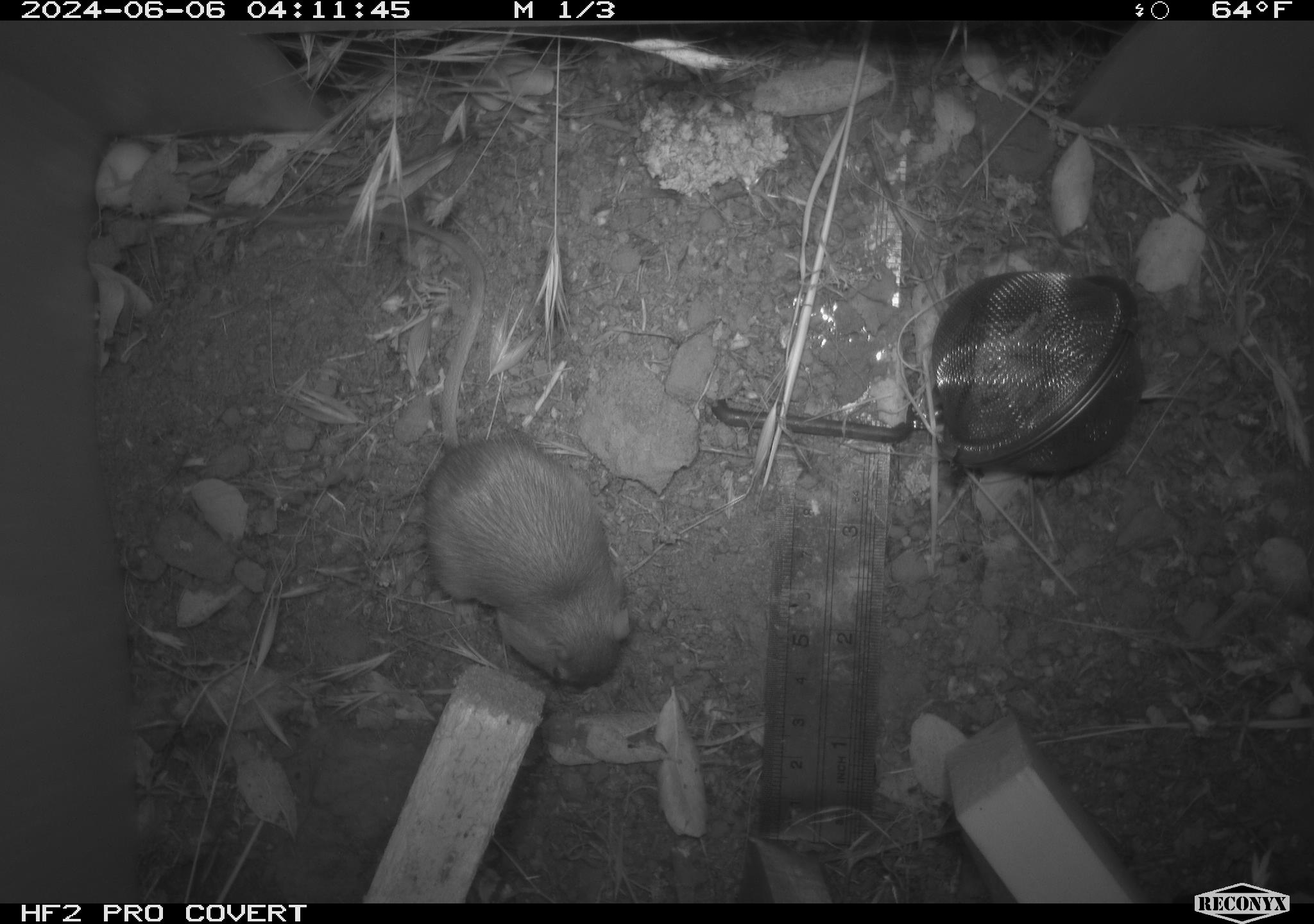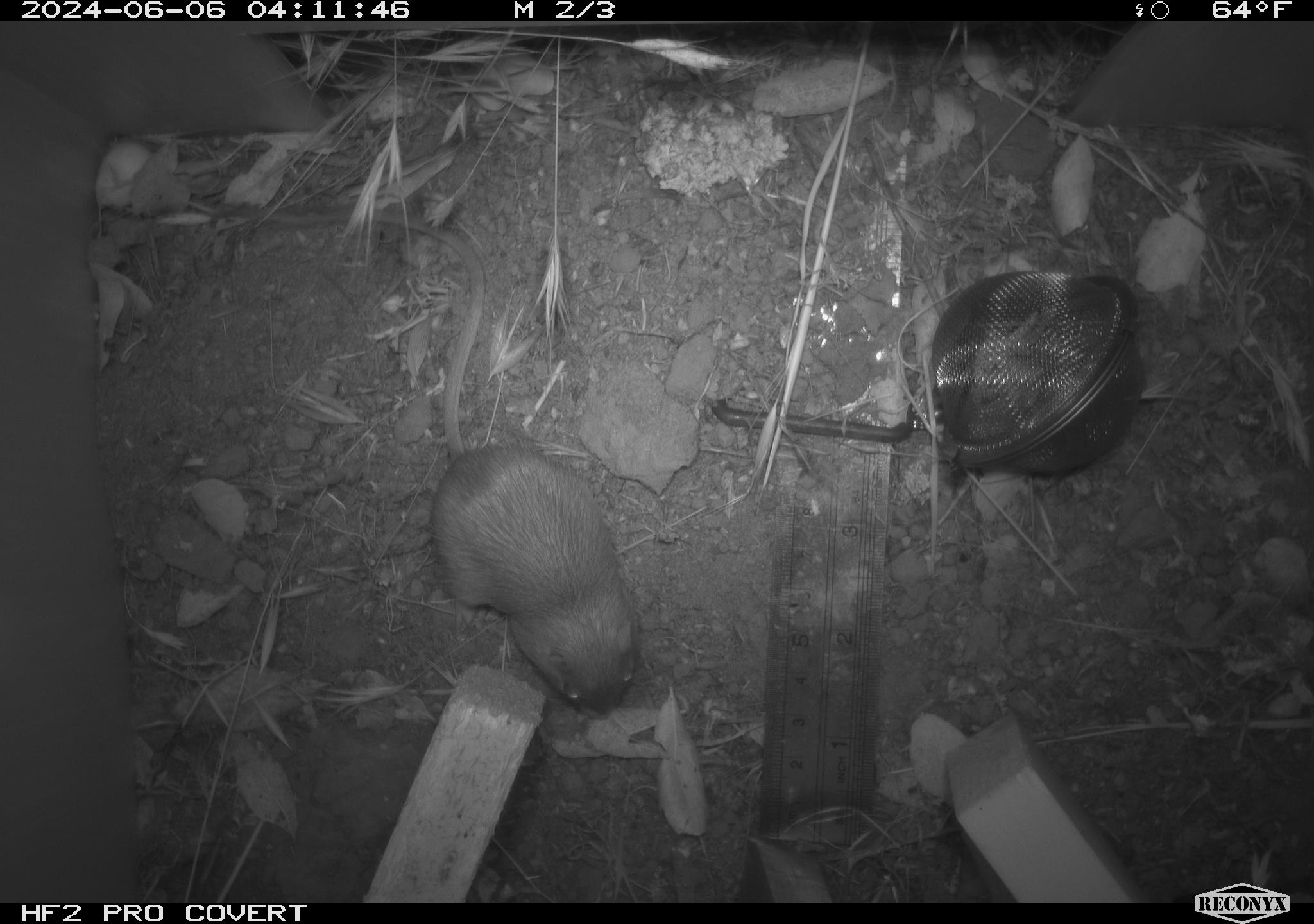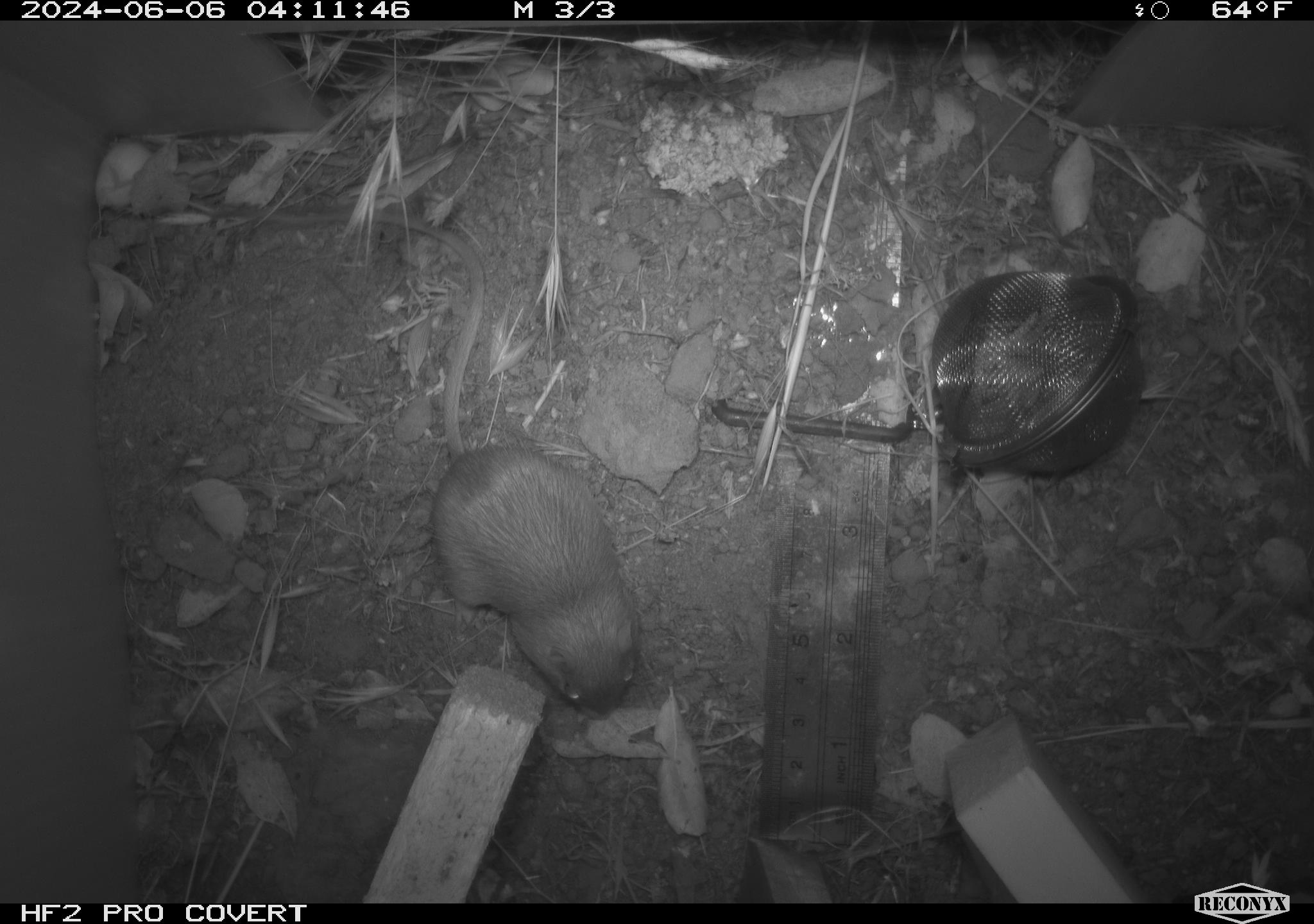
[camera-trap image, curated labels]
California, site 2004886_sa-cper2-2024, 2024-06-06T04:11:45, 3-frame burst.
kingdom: Animalia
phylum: Chordata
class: Mammalia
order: Rodentia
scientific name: Rodentia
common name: rodent